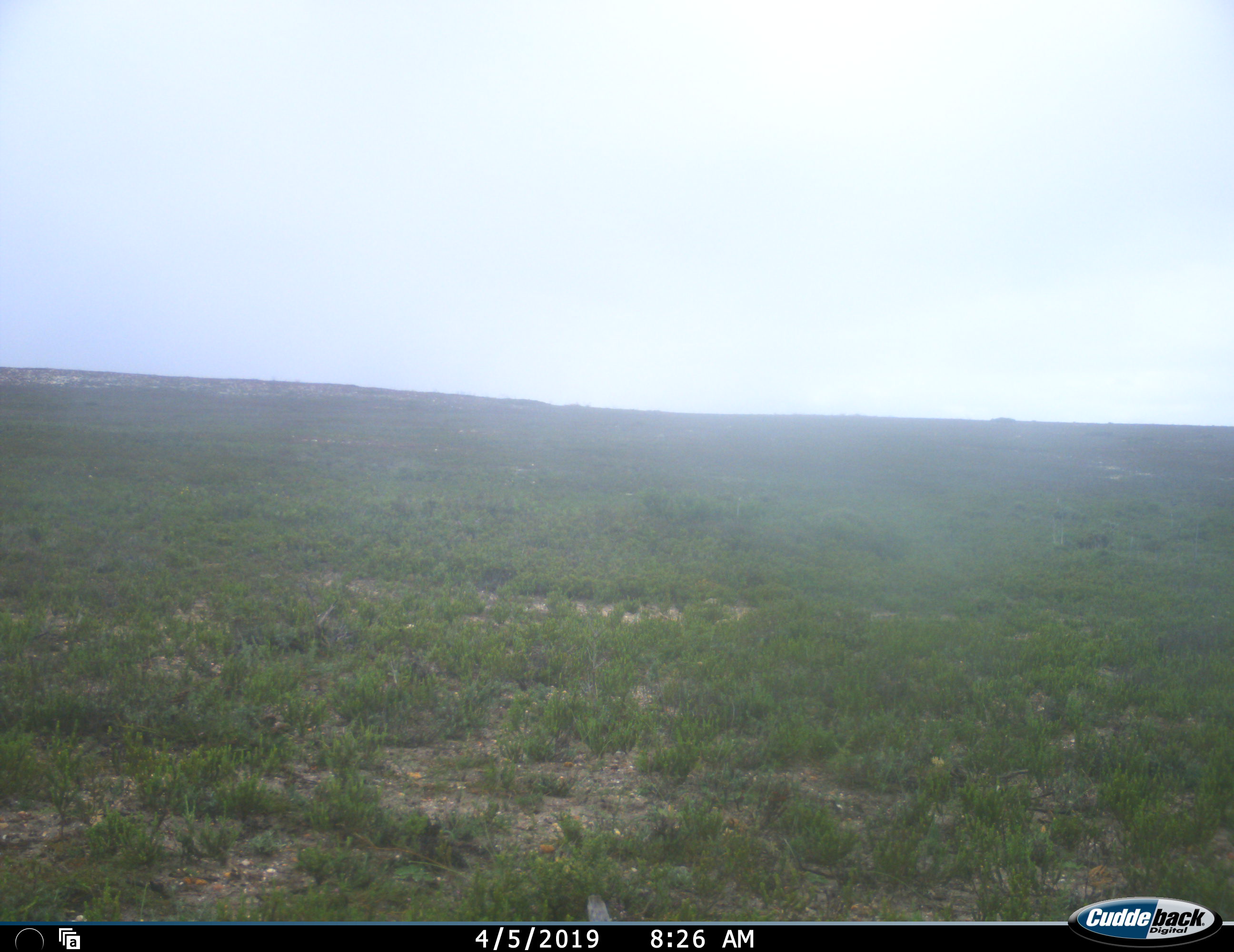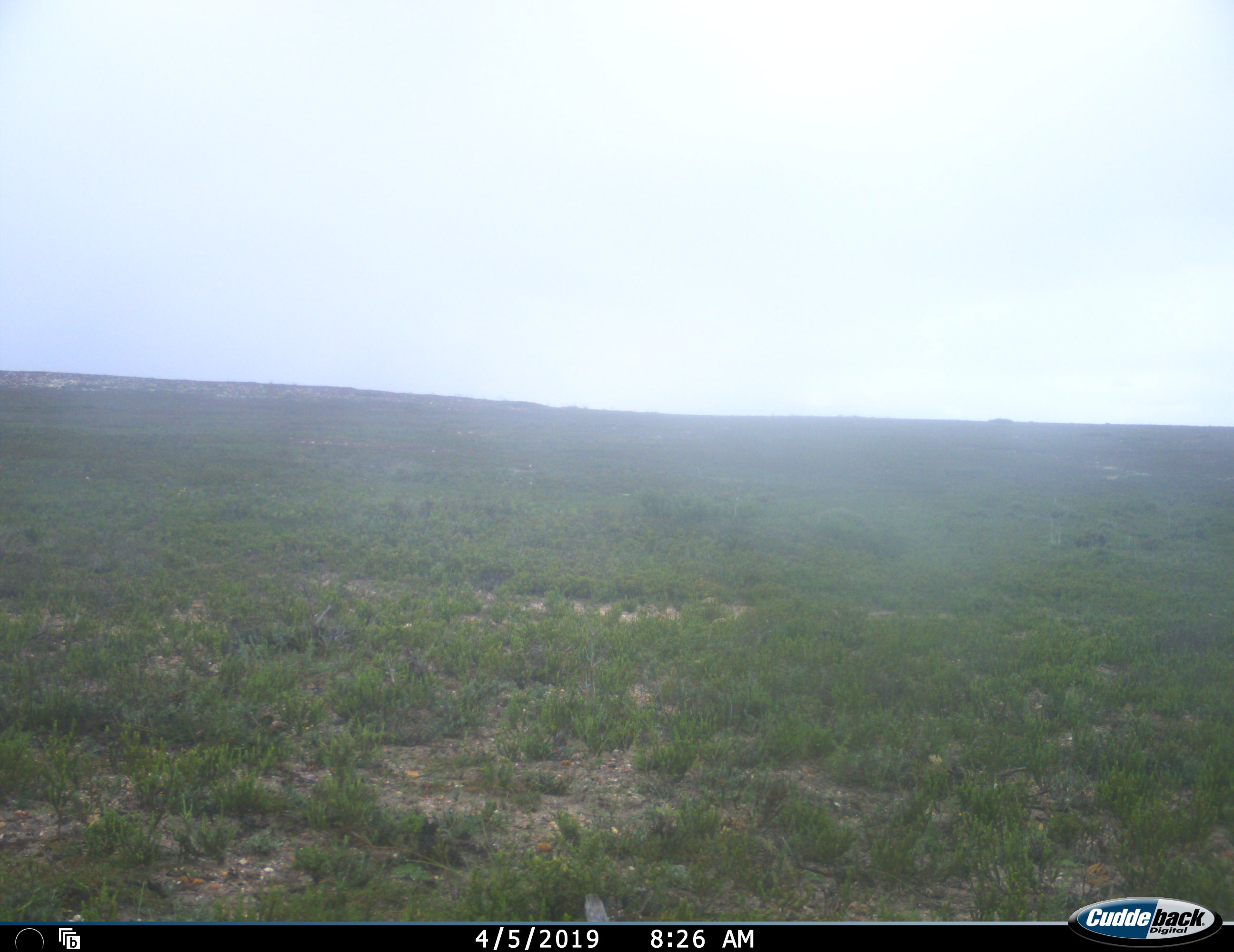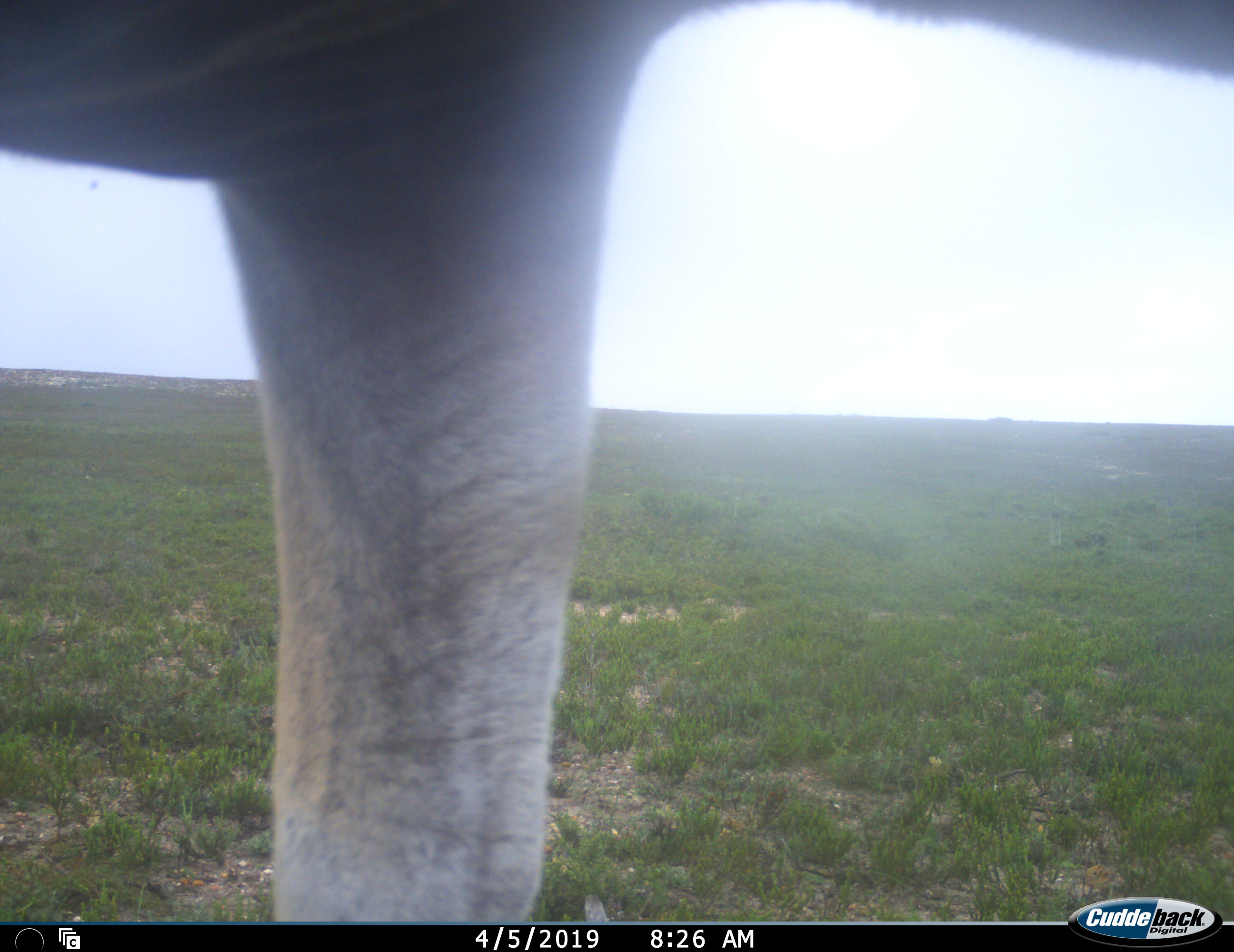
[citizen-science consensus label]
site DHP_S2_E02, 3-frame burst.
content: unidentified animal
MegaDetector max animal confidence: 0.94